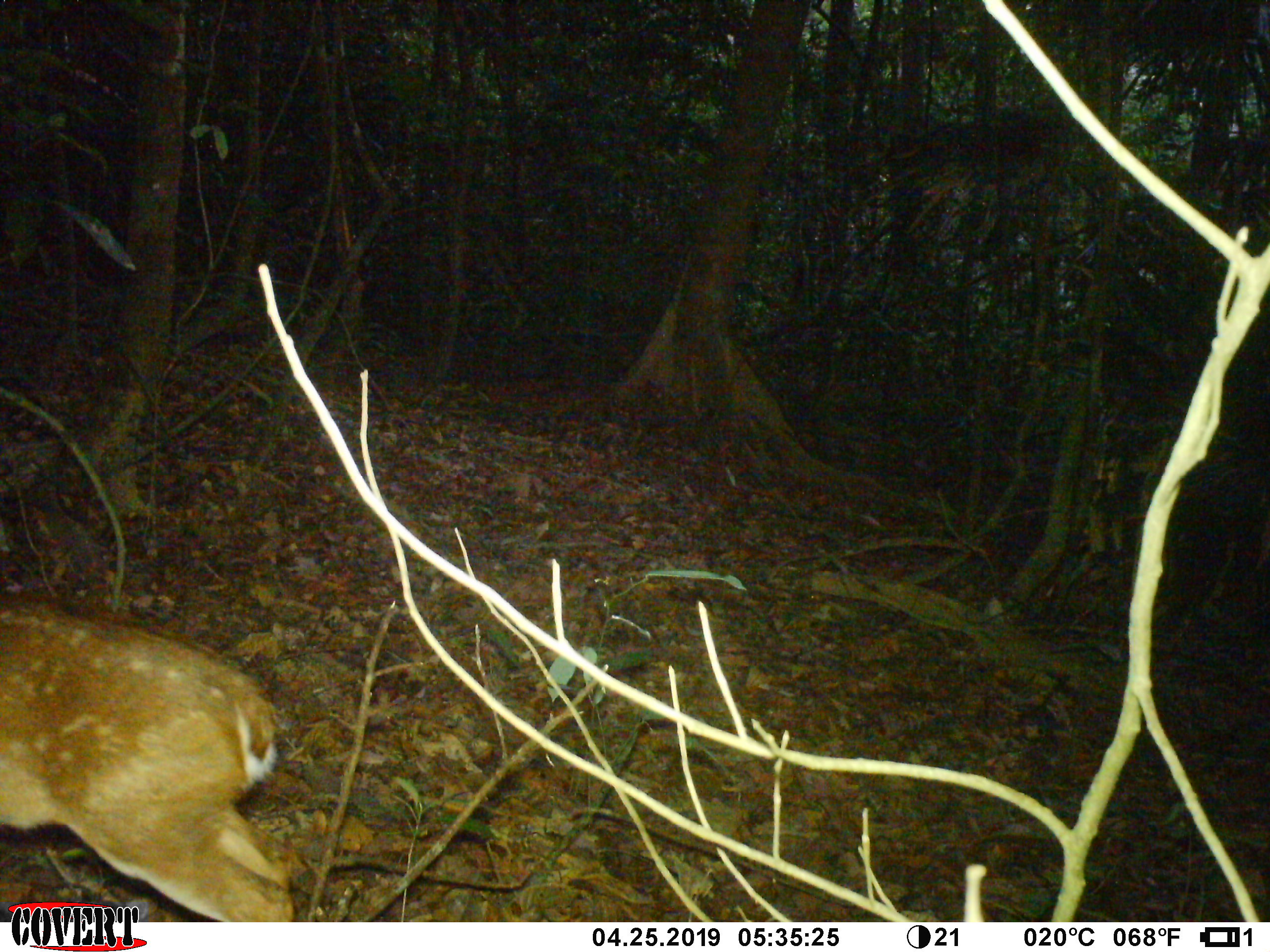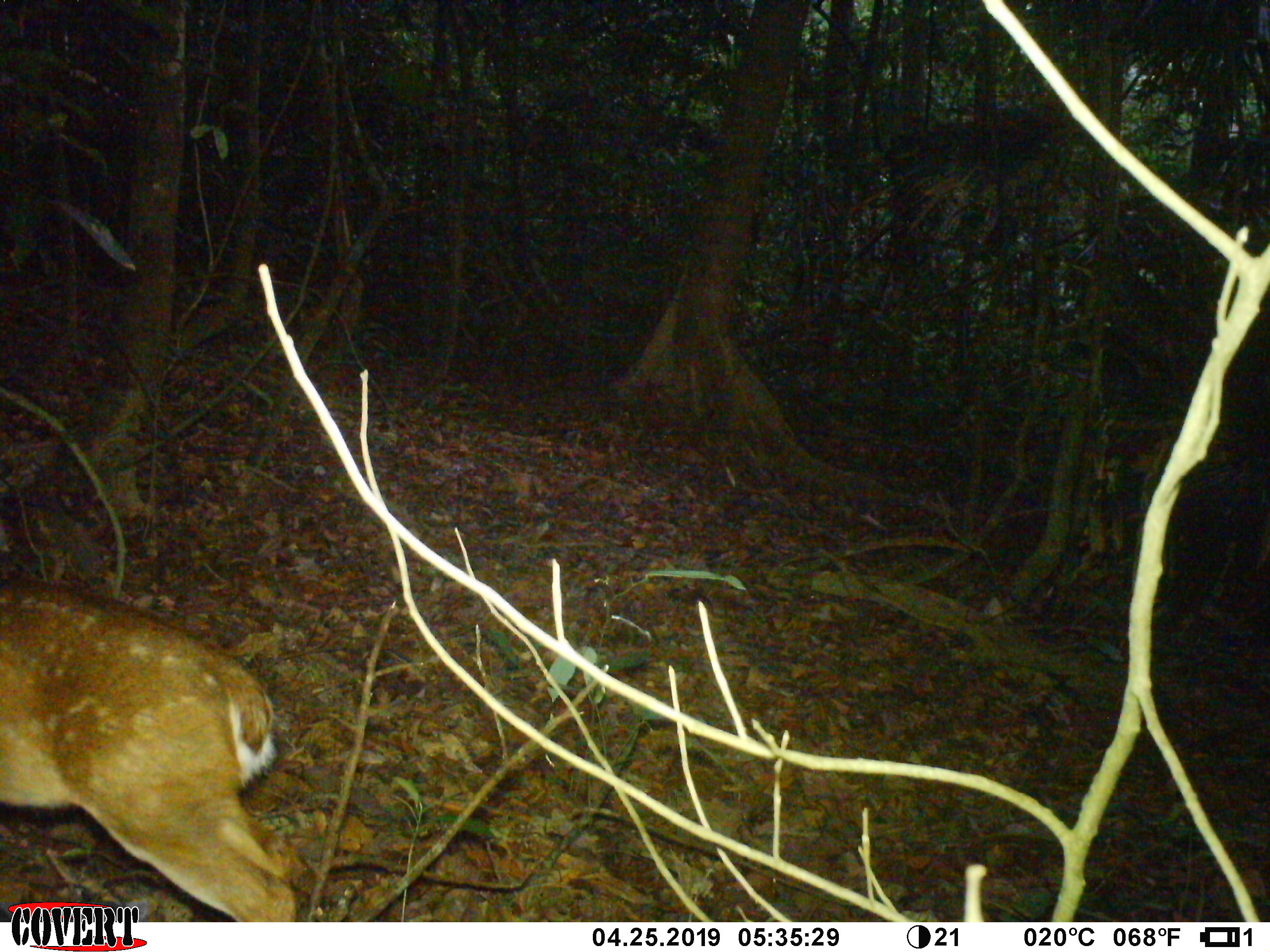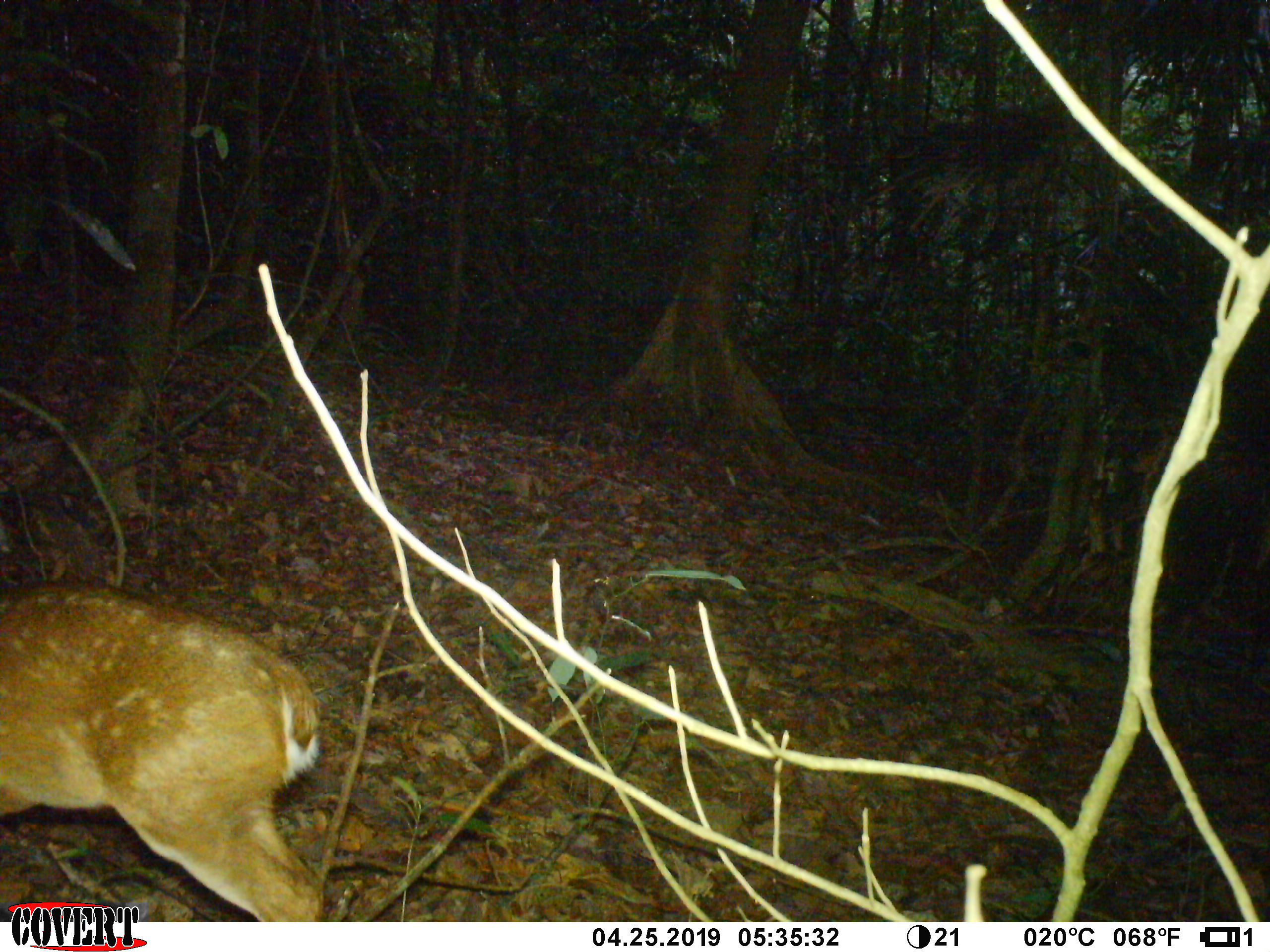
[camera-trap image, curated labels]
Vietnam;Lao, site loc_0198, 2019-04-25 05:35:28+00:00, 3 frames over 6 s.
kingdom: Animalia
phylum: Chordata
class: Mammalia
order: Artiodactyla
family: Cervidae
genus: Muntiacus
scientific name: Muntiacus vuquangensis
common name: large-antlered muntjac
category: large antlered muntjac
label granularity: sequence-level